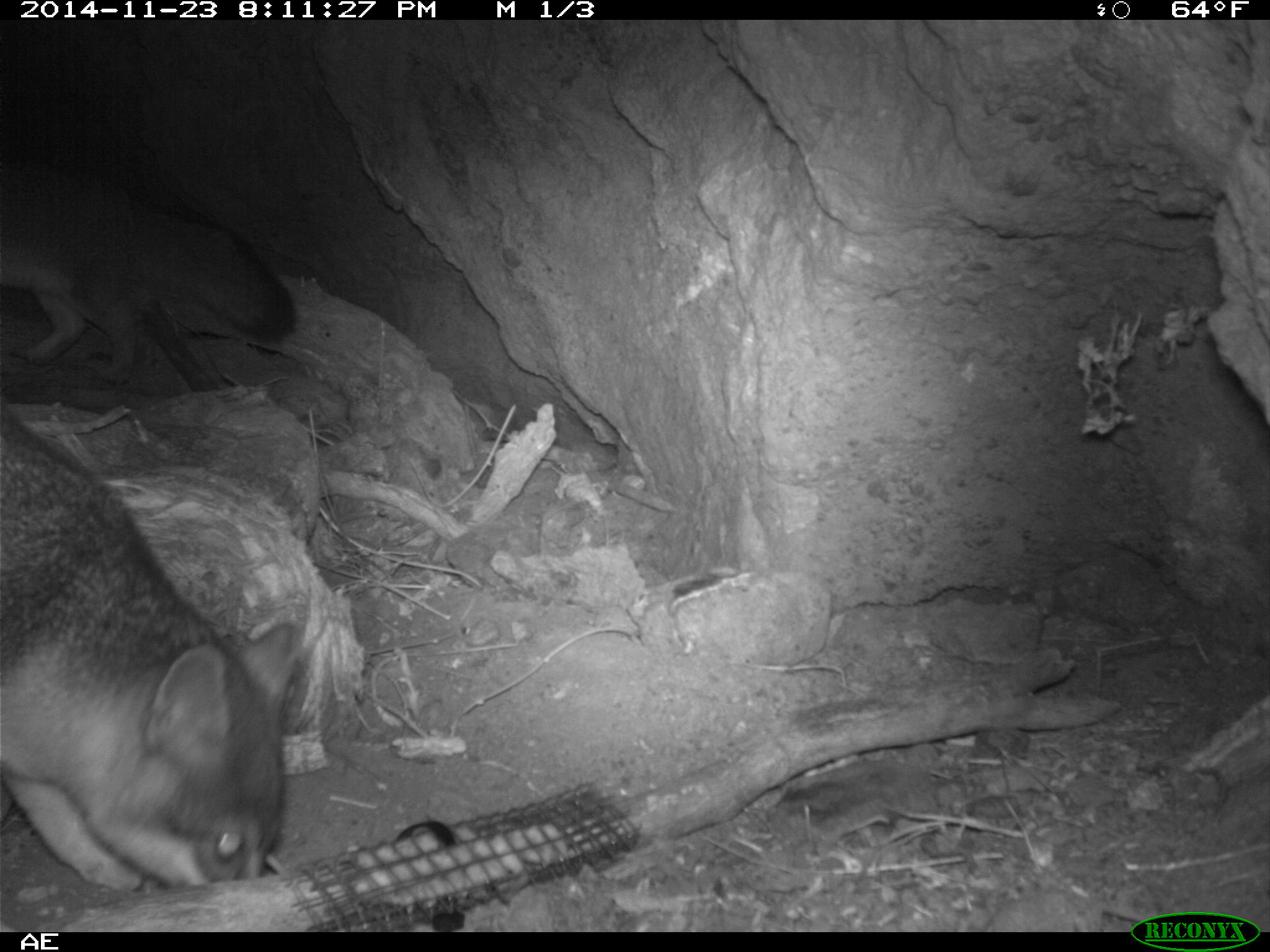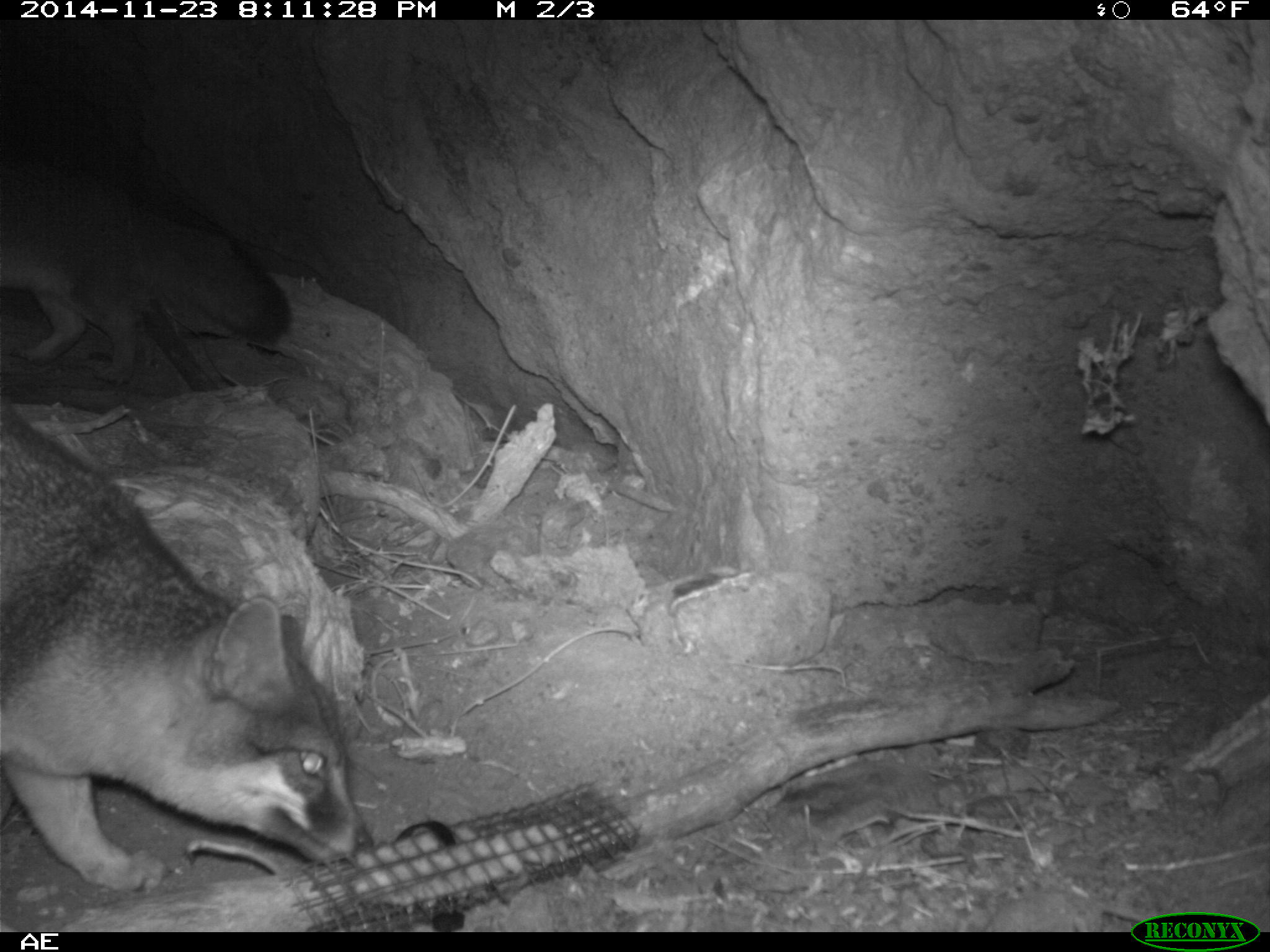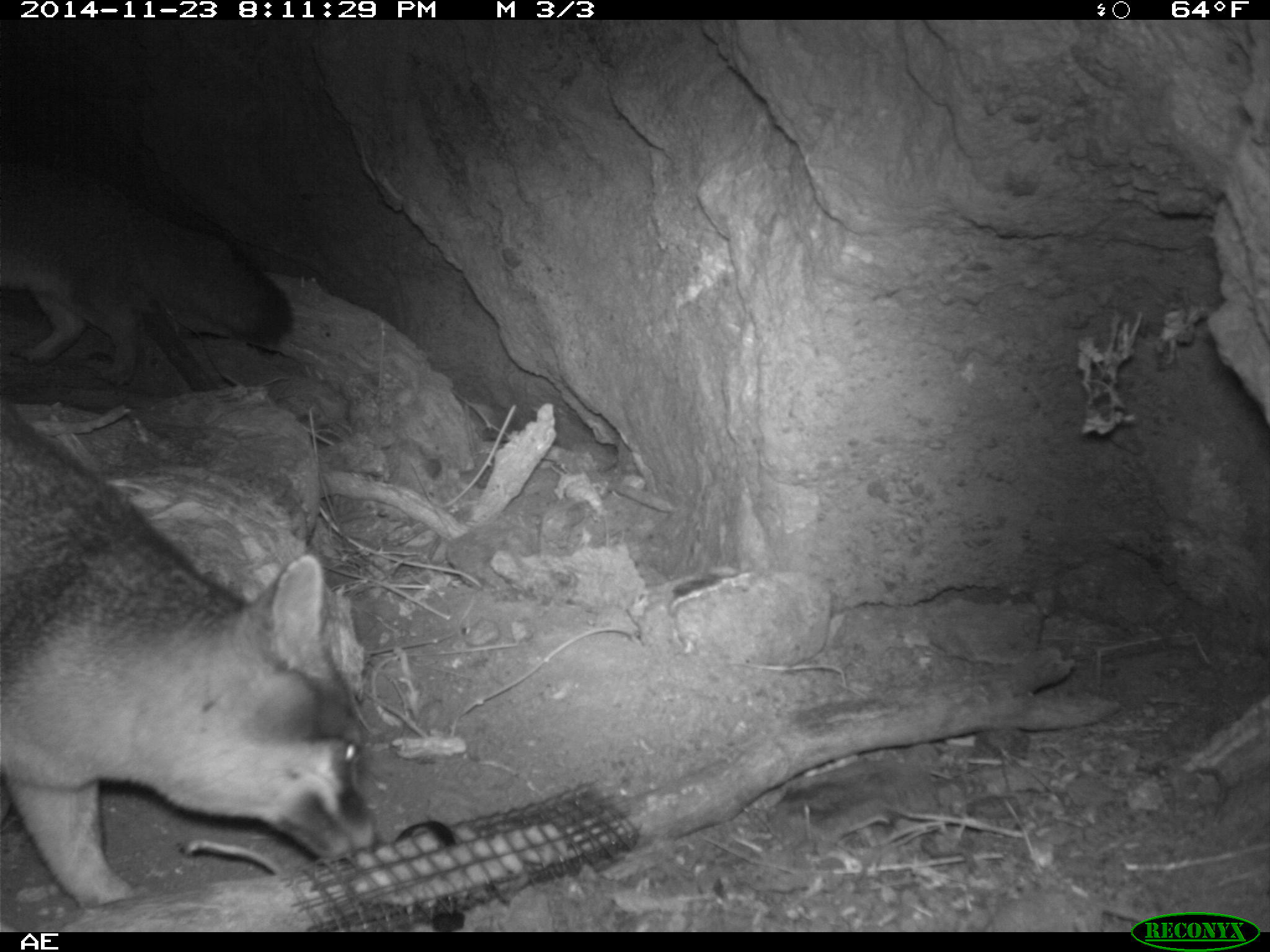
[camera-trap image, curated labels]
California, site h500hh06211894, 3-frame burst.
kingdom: Animalia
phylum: Chordata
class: Mammalia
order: Carnivora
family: Canidae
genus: Urocyon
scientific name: Urocyon littoralis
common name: island fox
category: fox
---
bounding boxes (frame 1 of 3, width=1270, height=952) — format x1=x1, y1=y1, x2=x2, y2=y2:
fox: x1=0, y1=399, x2=297, y2=892; x1=0, y1=149, x2=292, y2=383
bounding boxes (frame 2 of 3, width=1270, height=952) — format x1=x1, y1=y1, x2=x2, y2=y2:
fox: x1=0, y1=397, x2=373, y2=889; x1=0, y1=161, x2=290, y2=387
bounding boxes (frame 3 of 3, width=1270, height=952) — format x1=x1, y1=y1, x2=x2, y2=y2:
fox: x1=0, y1=393, x2=373, y2=907; x1=0, y1=152, x2=290, y2=388